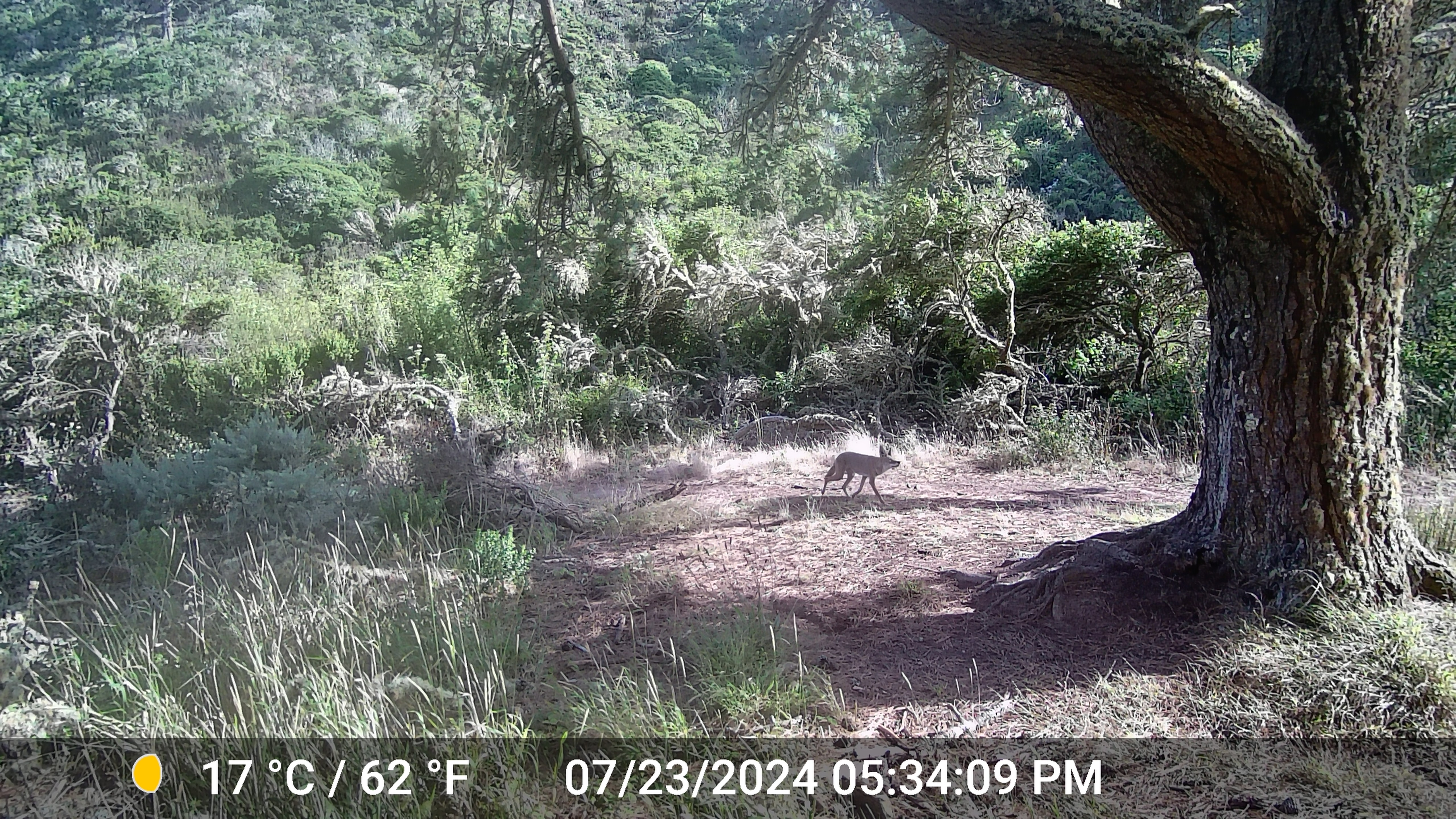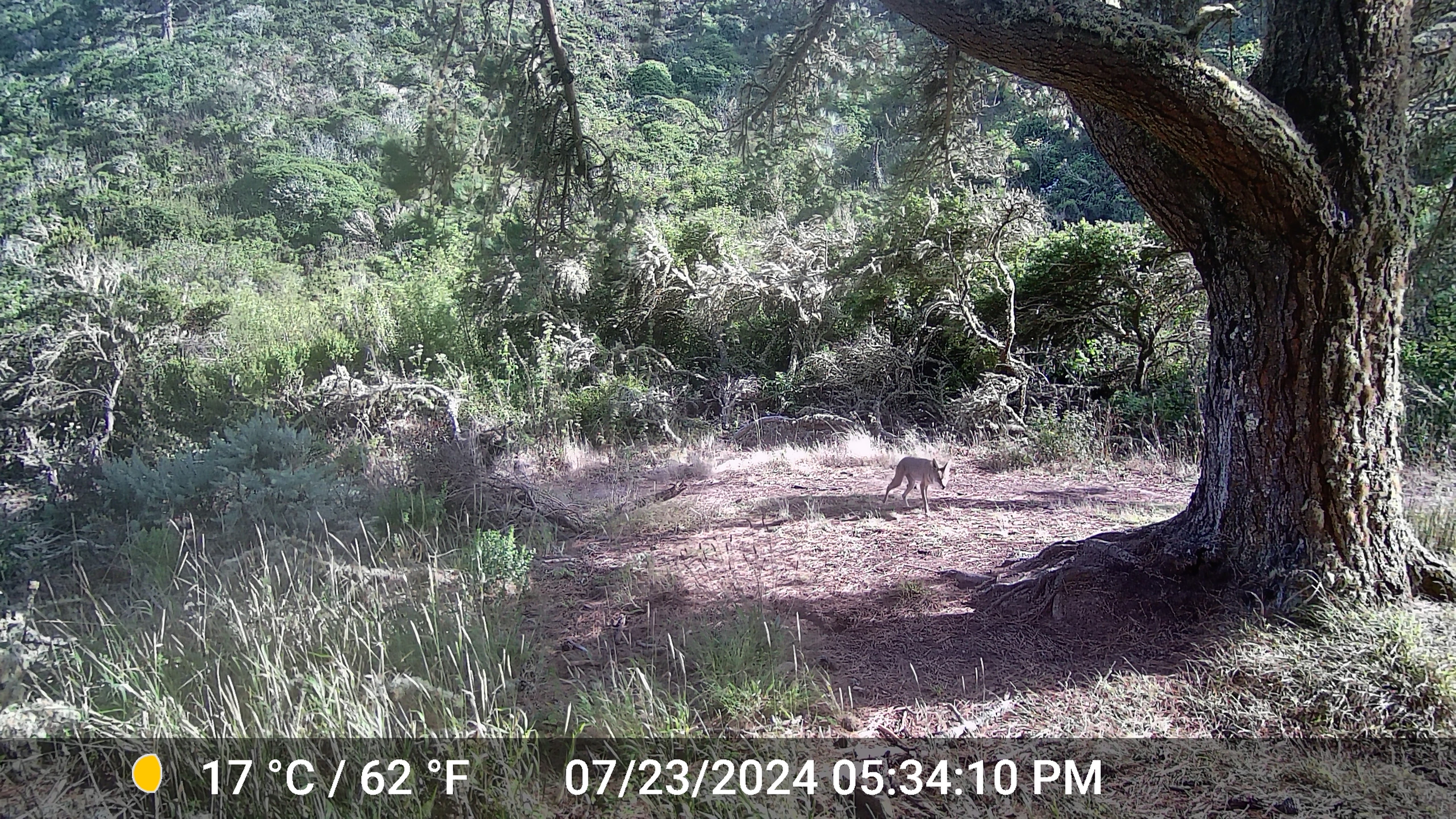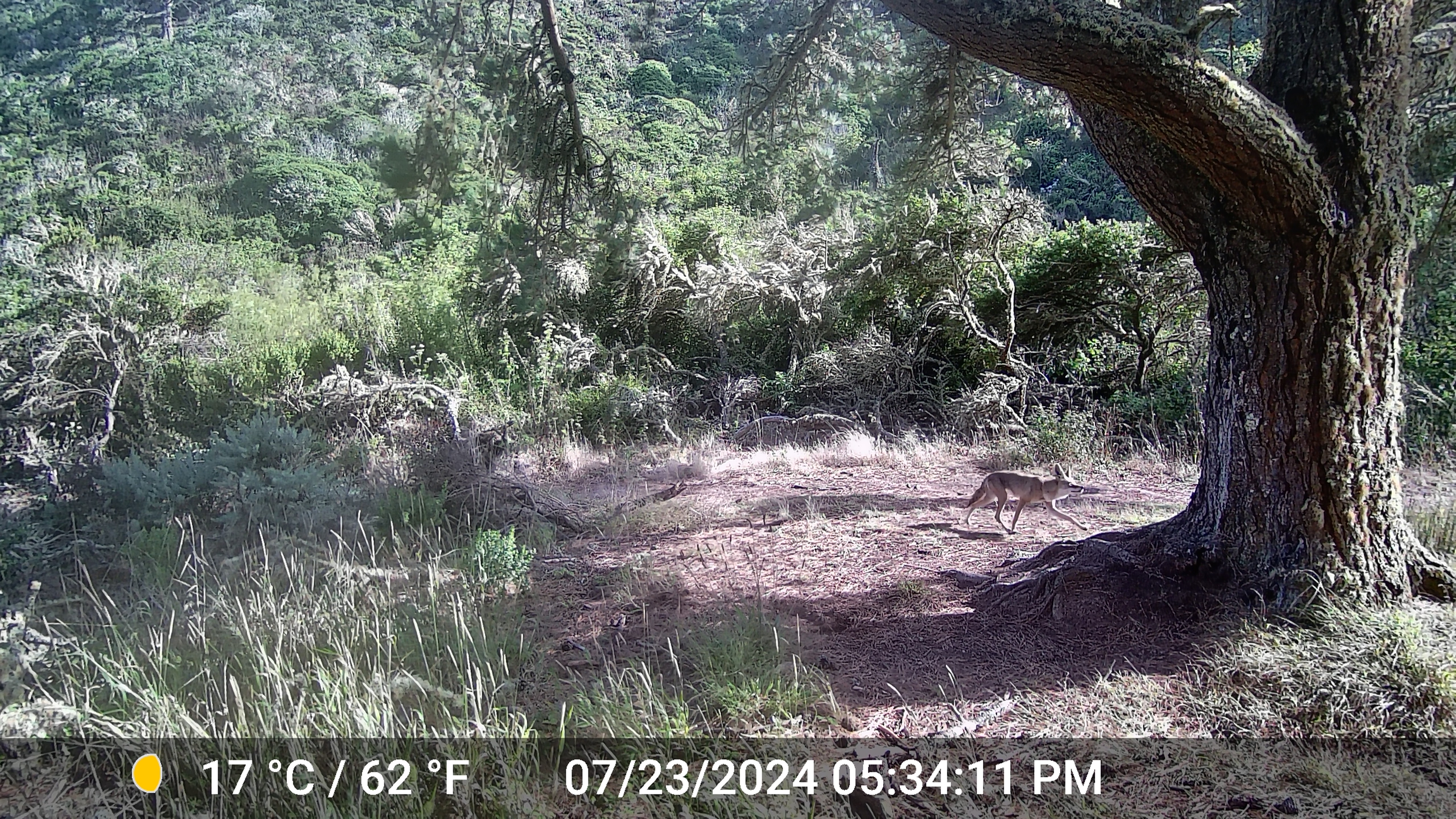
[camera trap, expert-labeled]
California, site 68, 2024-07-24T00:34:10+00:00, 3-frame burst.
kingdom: Animalia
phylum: Chordata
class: Mammalia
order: Carnivora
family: Canidae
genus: Canis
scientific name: Canis latrans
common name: coyote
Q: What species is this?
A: Coyote (Canis latrans).